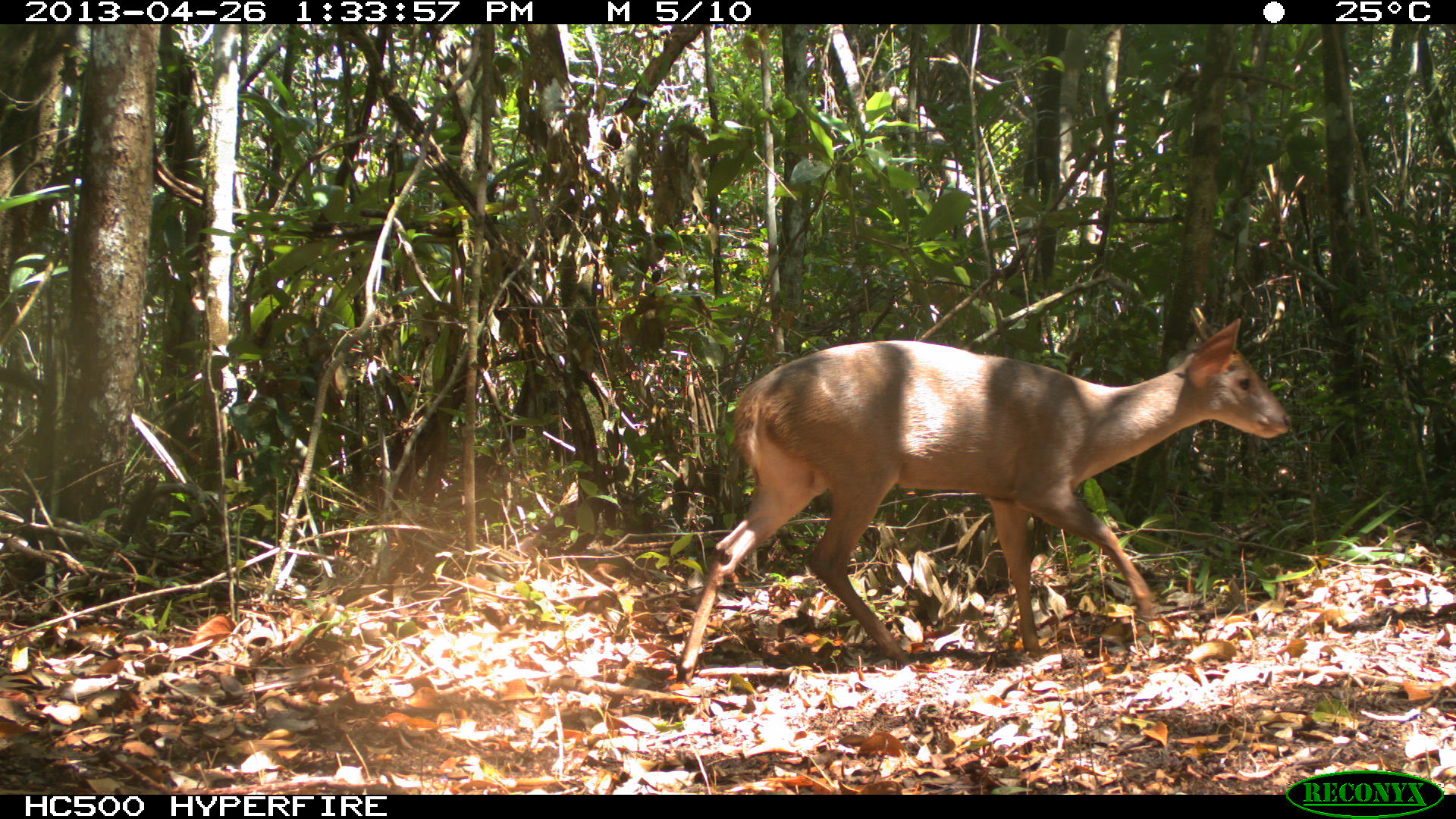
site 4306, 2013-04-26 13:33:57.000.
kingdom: Animalia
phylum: Chordata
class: Mammalia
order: Artiodactyla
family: Cervidae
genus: Odocoileus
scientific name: Odocoileus pandora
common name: yucatán brown brocket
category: mazama pandora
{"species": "mazama pandora (yucatán brown brocket) (Odocoileus pandora)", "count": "1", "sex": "male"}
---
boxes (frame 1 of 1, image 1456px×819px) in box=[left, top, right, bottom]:
mazama pandora: box=[674, 316, 1294, 686]